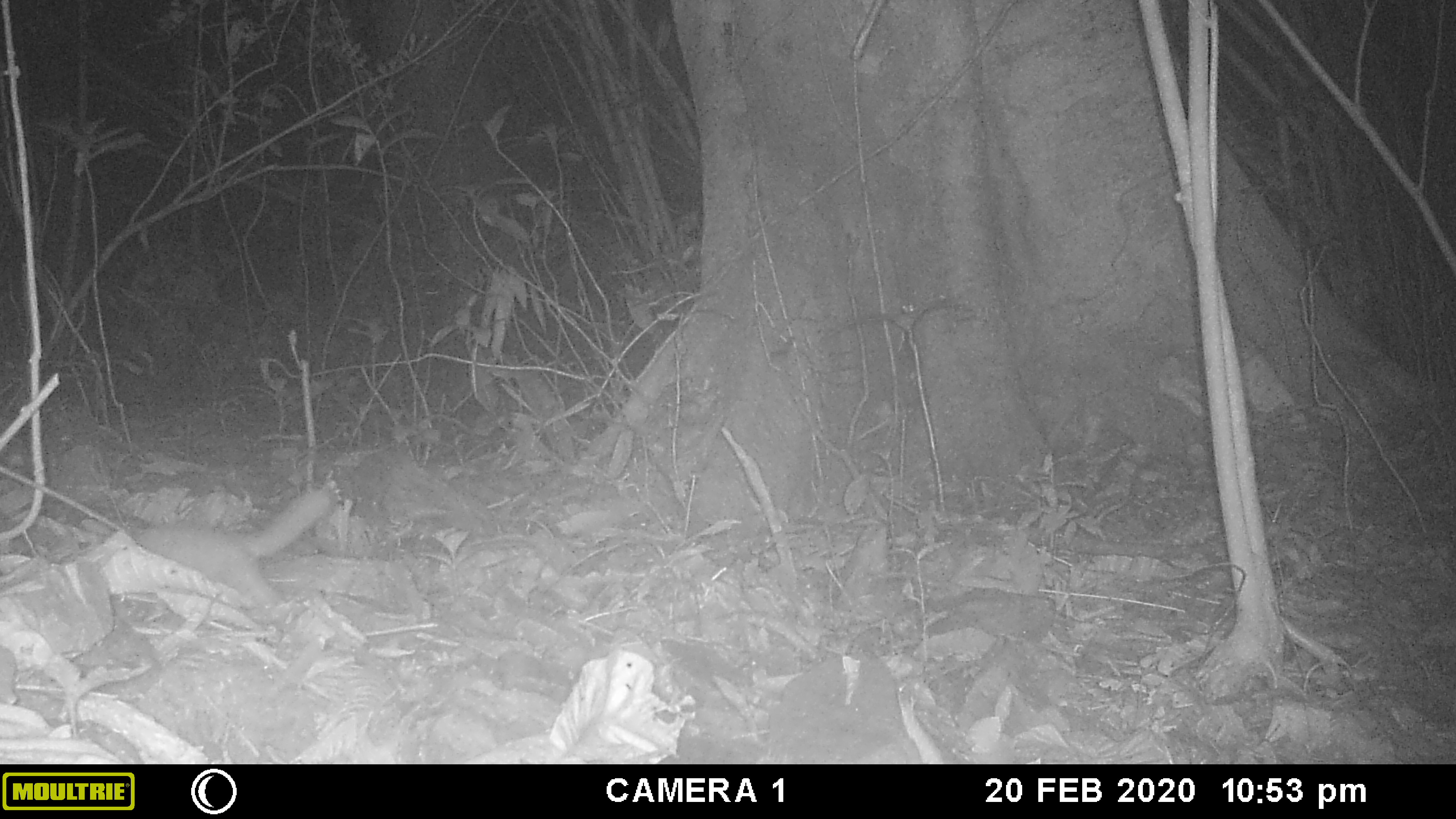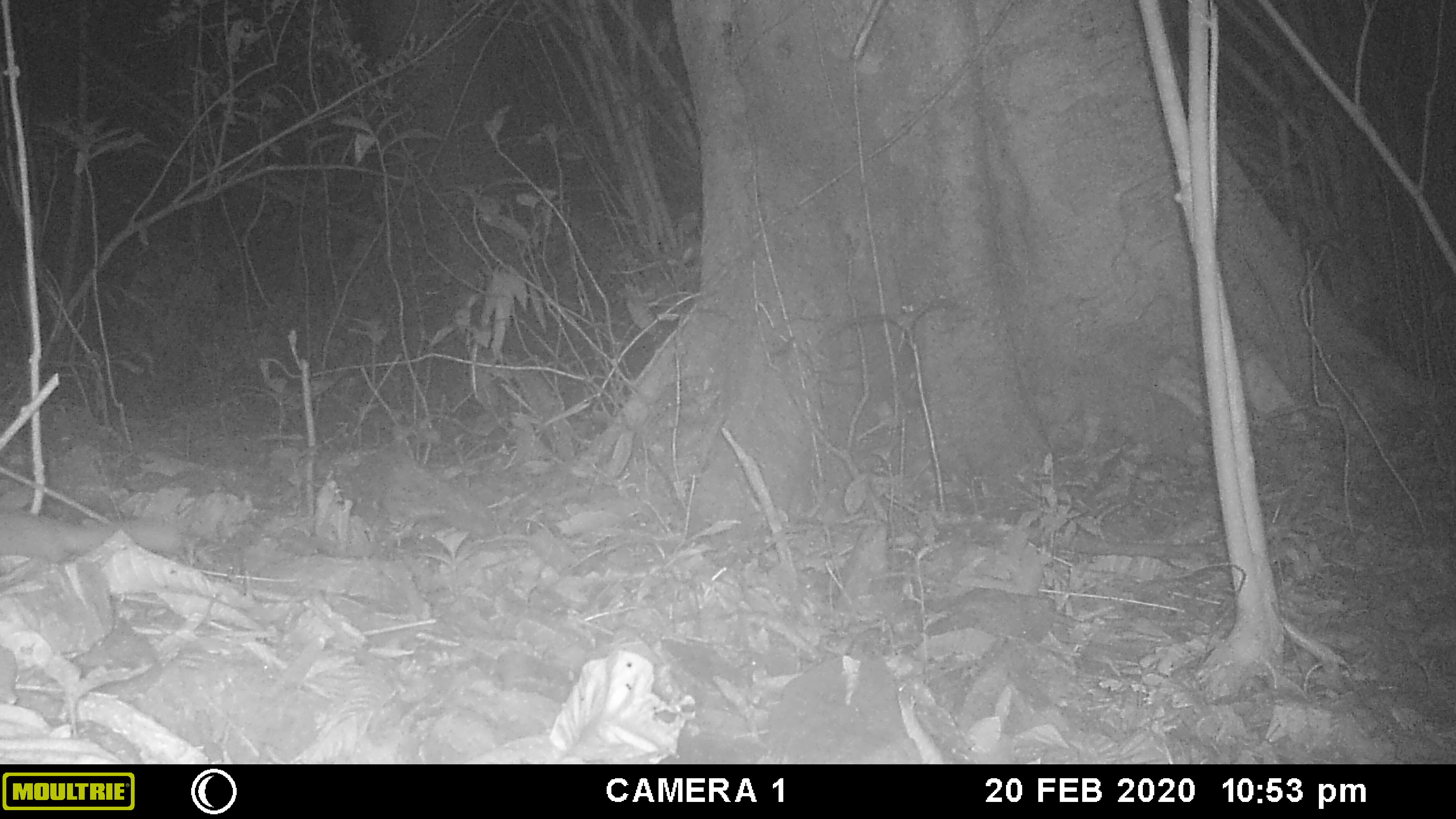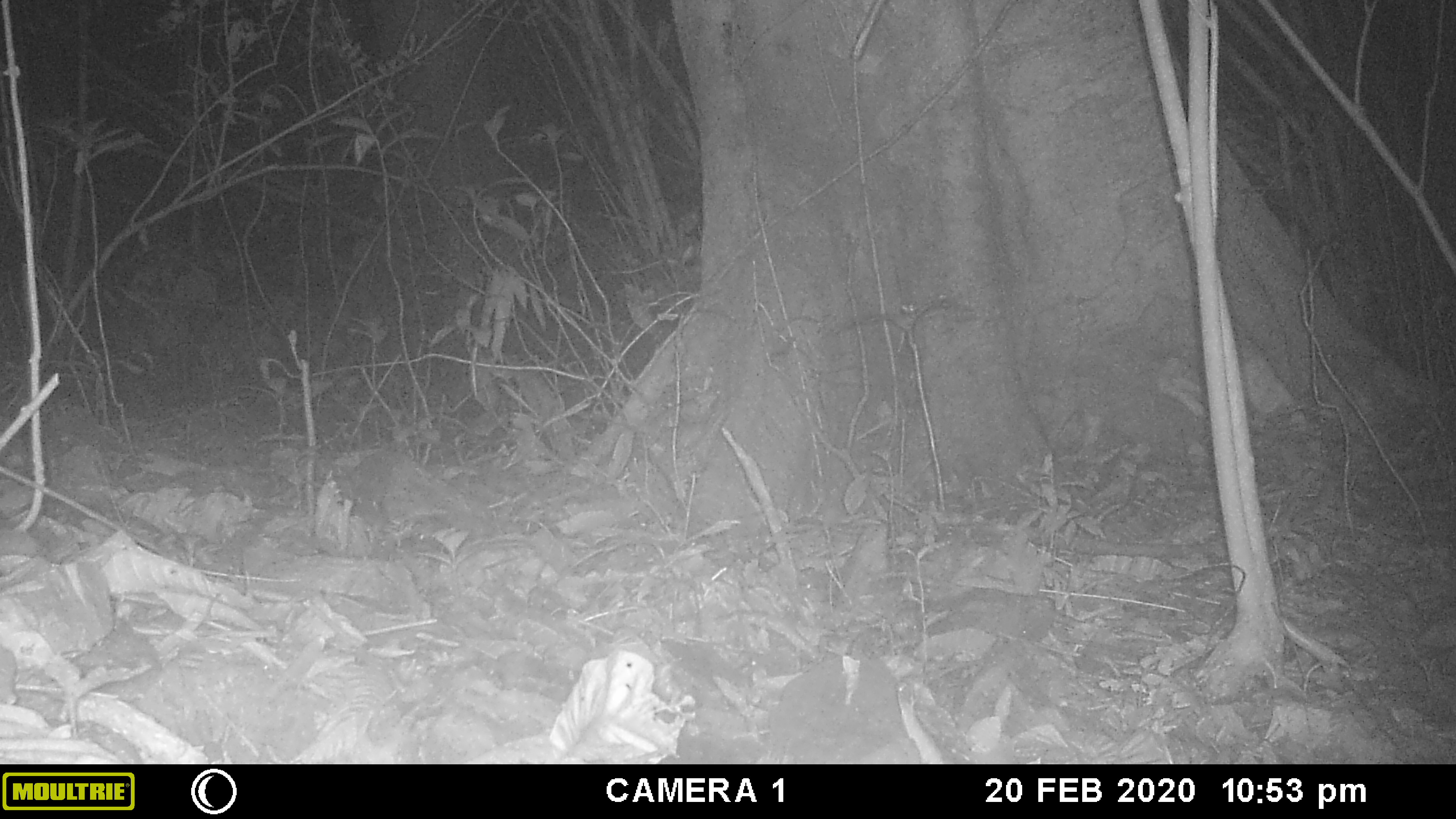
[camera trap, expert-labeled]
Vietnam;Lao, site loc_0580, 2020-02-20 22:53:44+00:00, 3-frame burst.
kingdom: Animalia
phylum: Chordata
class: Mammalia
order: Carnivora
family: Mustelidae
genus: Melogale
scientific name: Melogale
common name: ferret badger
Ferret badger (Melogale). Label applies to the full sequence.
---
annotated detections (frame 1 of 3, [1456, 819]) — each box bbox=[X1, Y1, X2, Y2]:
ferret badger: bbox=[132, 490, 334, 608]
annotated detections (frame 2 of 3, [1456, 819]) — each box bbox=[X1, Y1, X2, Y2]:
ferret badger: bbox=[0, 505, 181, 561]